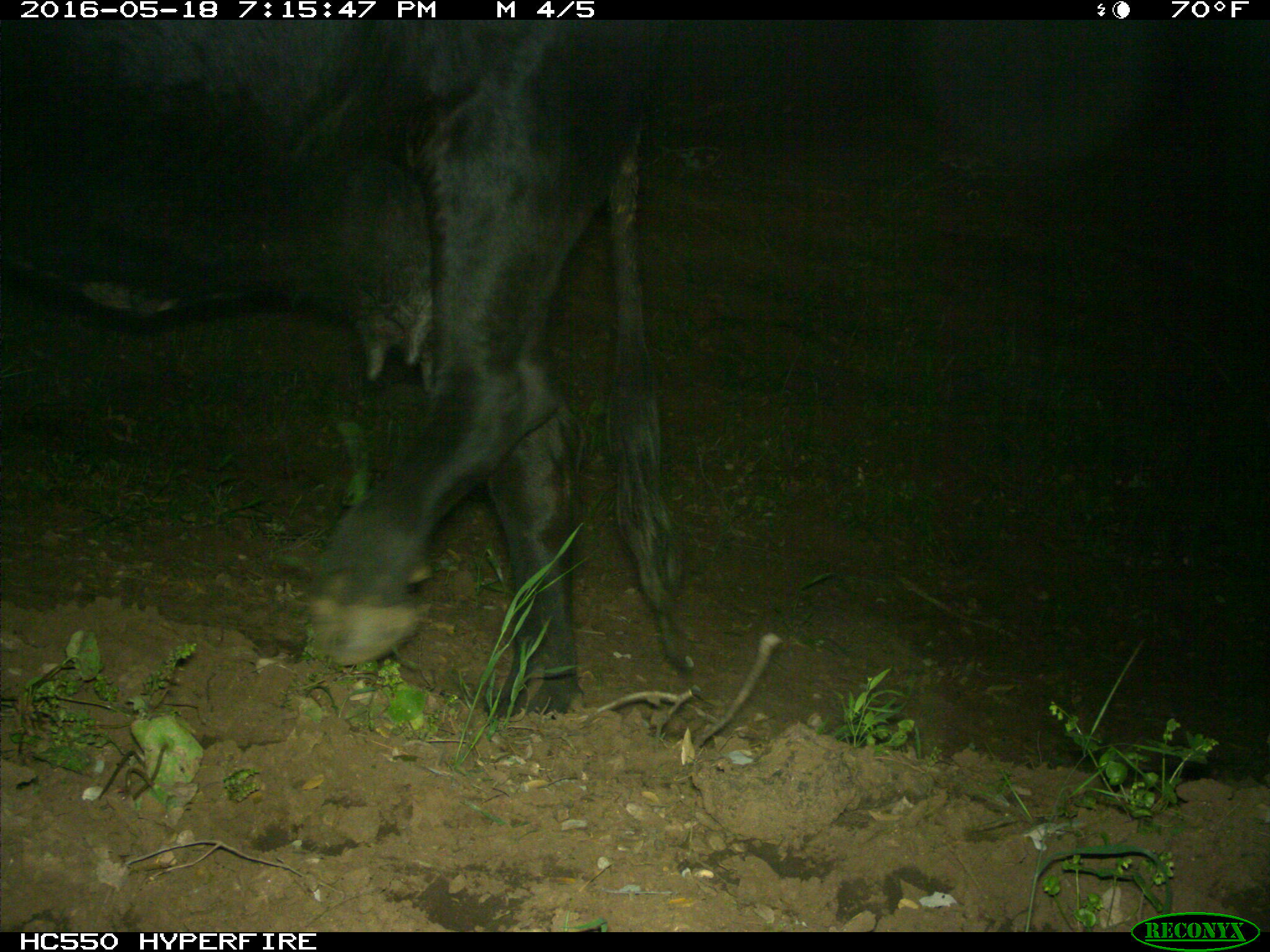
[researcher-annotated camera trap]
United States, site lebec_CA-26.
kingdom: Animalia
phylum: Chordata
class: Mammalia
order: Artiodactyla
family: Bovidae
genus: Bos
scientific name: Bos taurus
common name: domestic cow